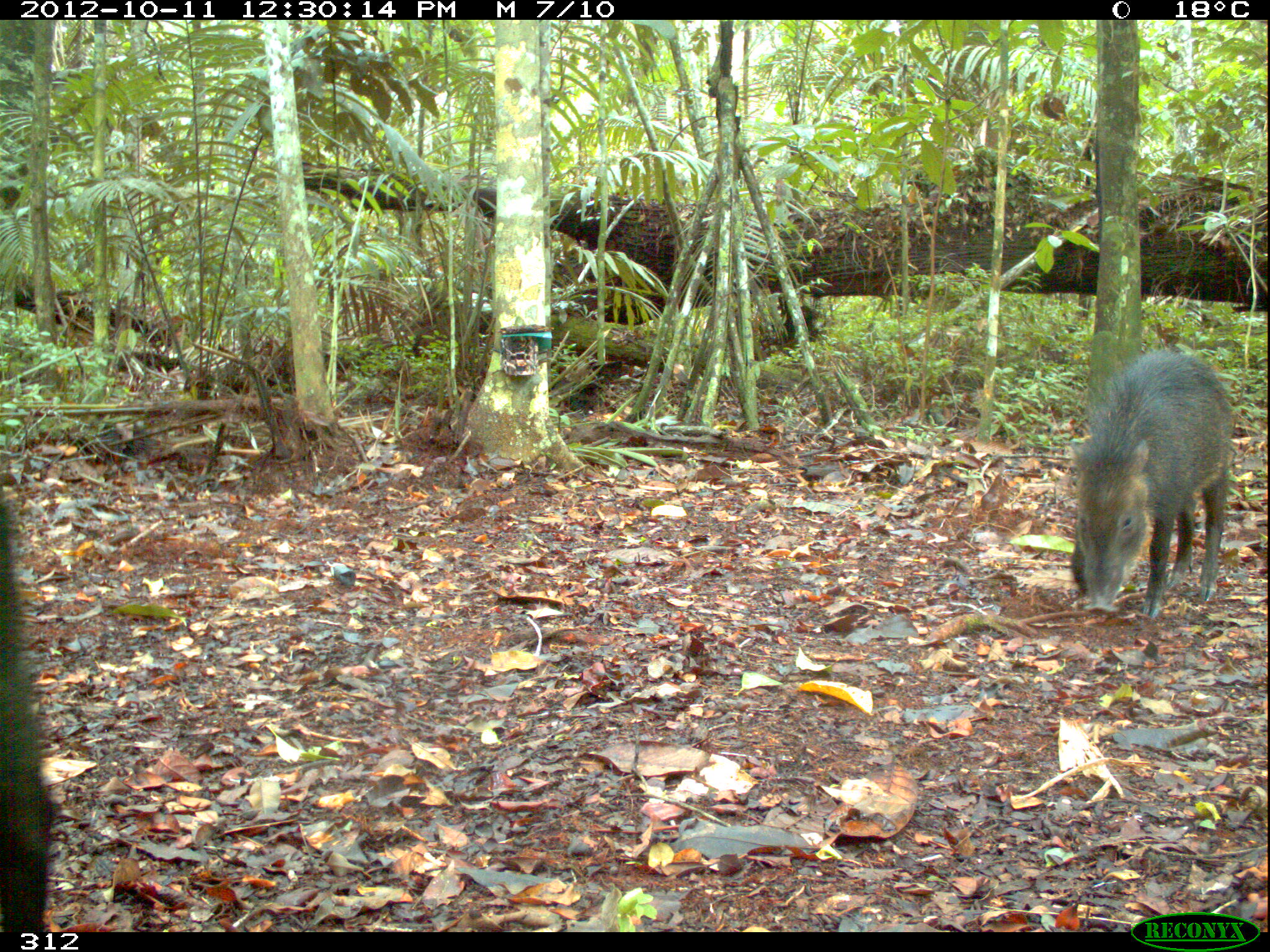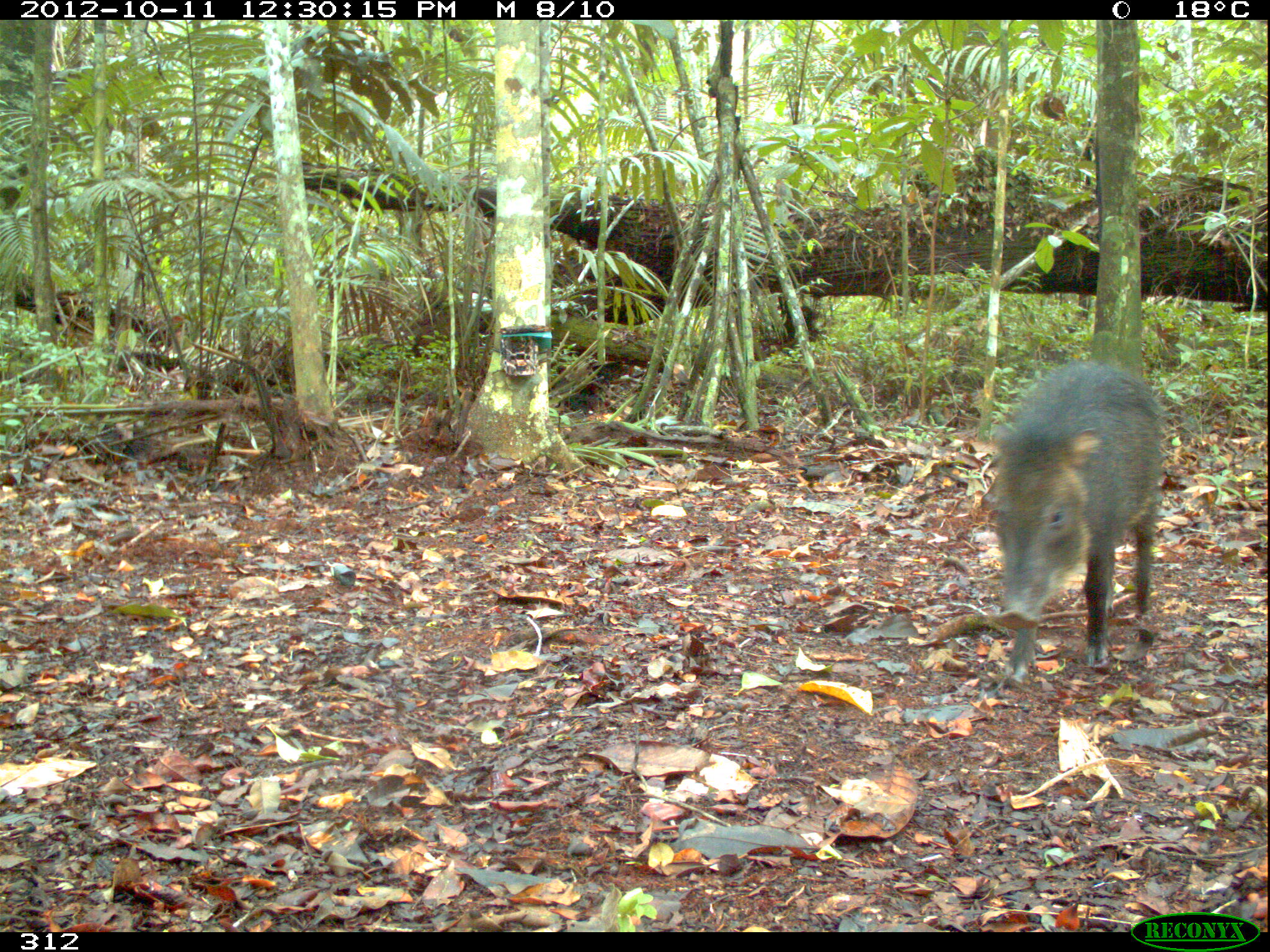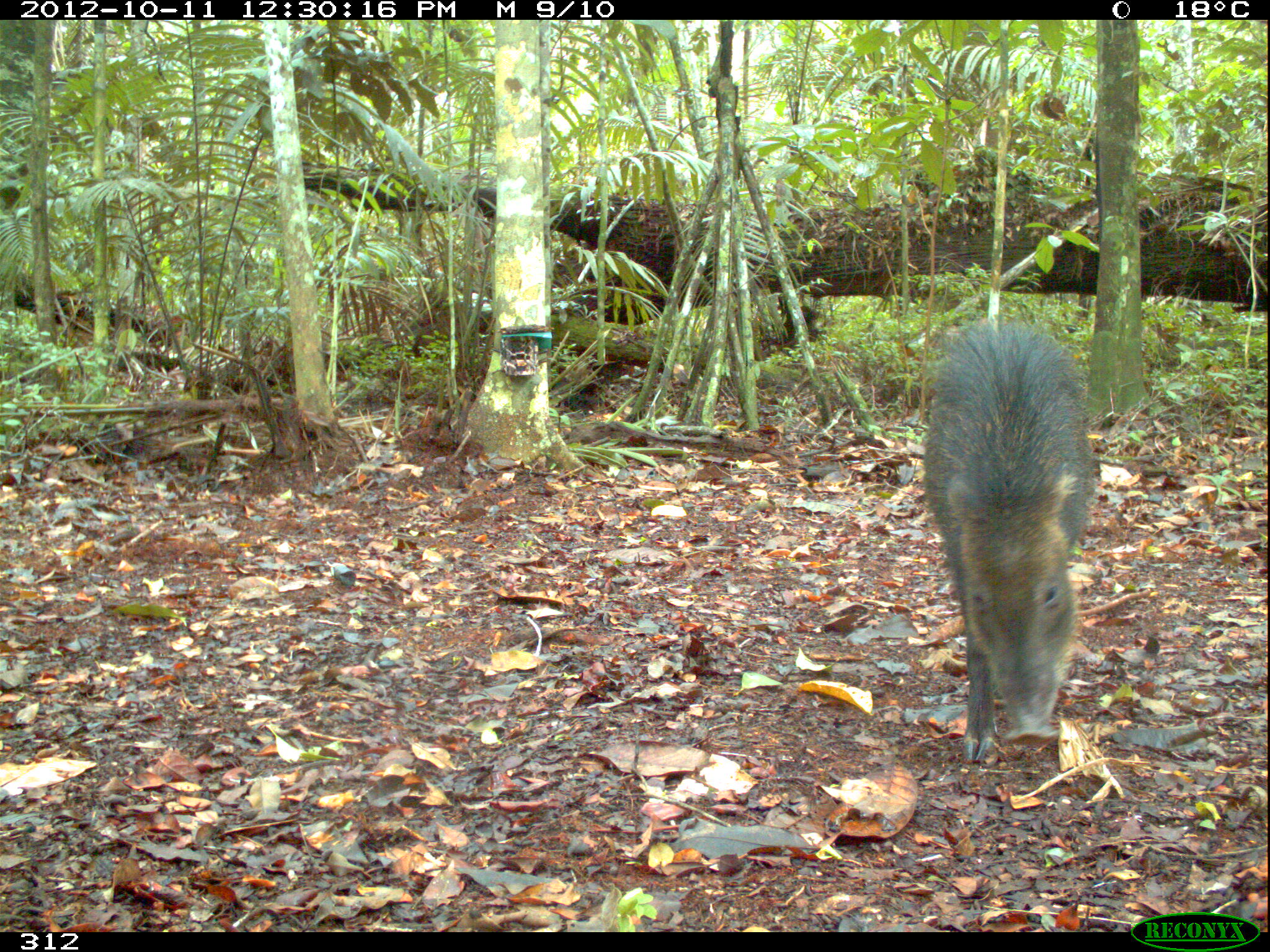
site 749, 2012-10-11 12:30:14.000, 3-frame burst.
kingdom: Animalia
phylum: Chordata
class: Mammalia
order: Artiodactyla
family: Tayassuidae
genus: Tayassu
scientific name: Tayassu pecari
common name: white-lipped peccary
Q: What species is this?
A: Tayassu pecari (white-lipped peccary).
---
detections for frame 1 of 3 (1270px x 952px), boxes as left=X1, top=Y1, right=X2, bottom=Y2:
tayassu pecari: left=1066, top=348, right=1236, bottom=617; left=0, top=499, right=55, bottom=931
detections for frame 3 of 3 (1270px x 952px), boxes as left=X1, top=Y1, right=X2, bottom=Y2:
tayassu pecari: left=919, top=316, right=1094, bottom=765